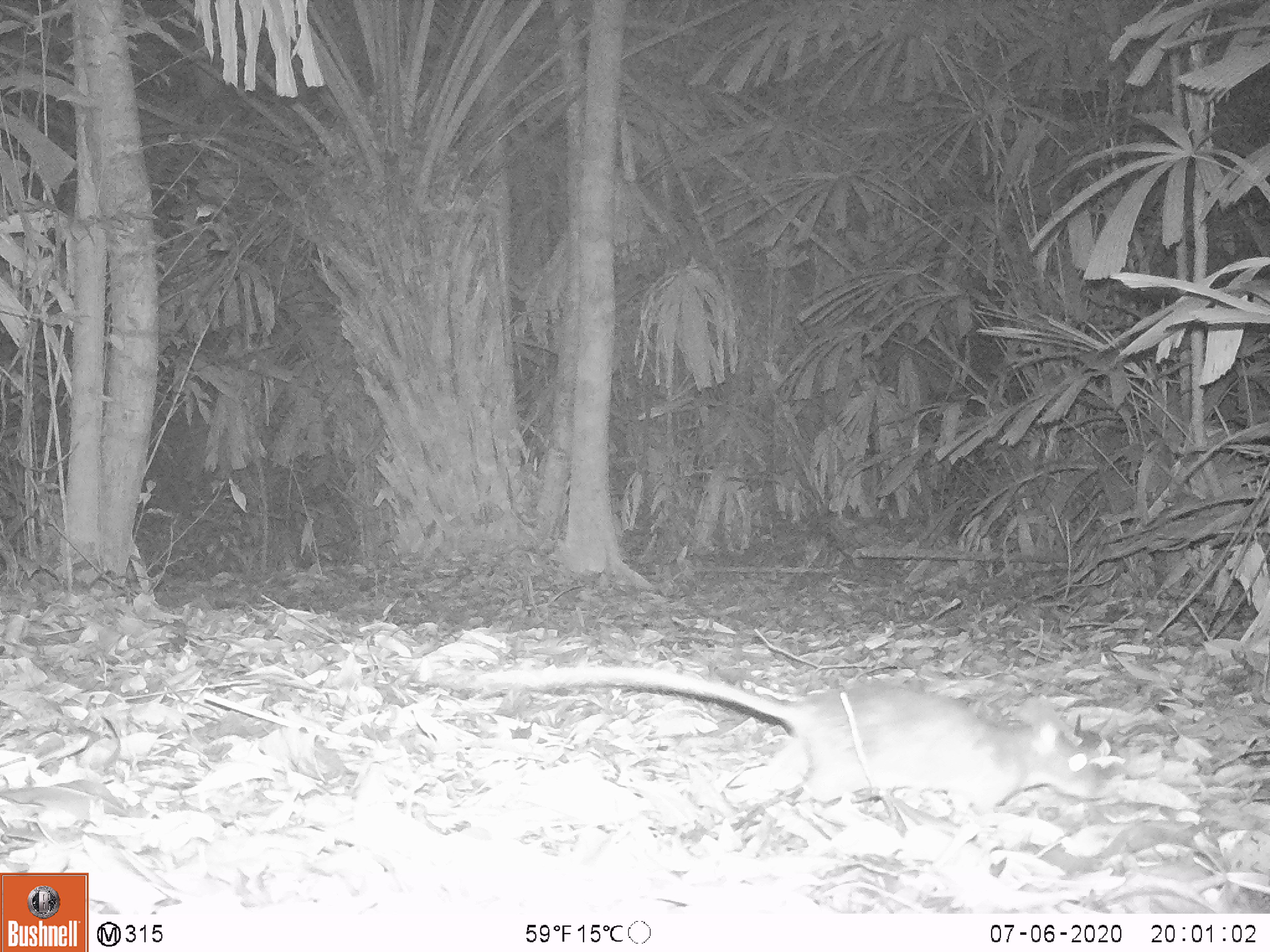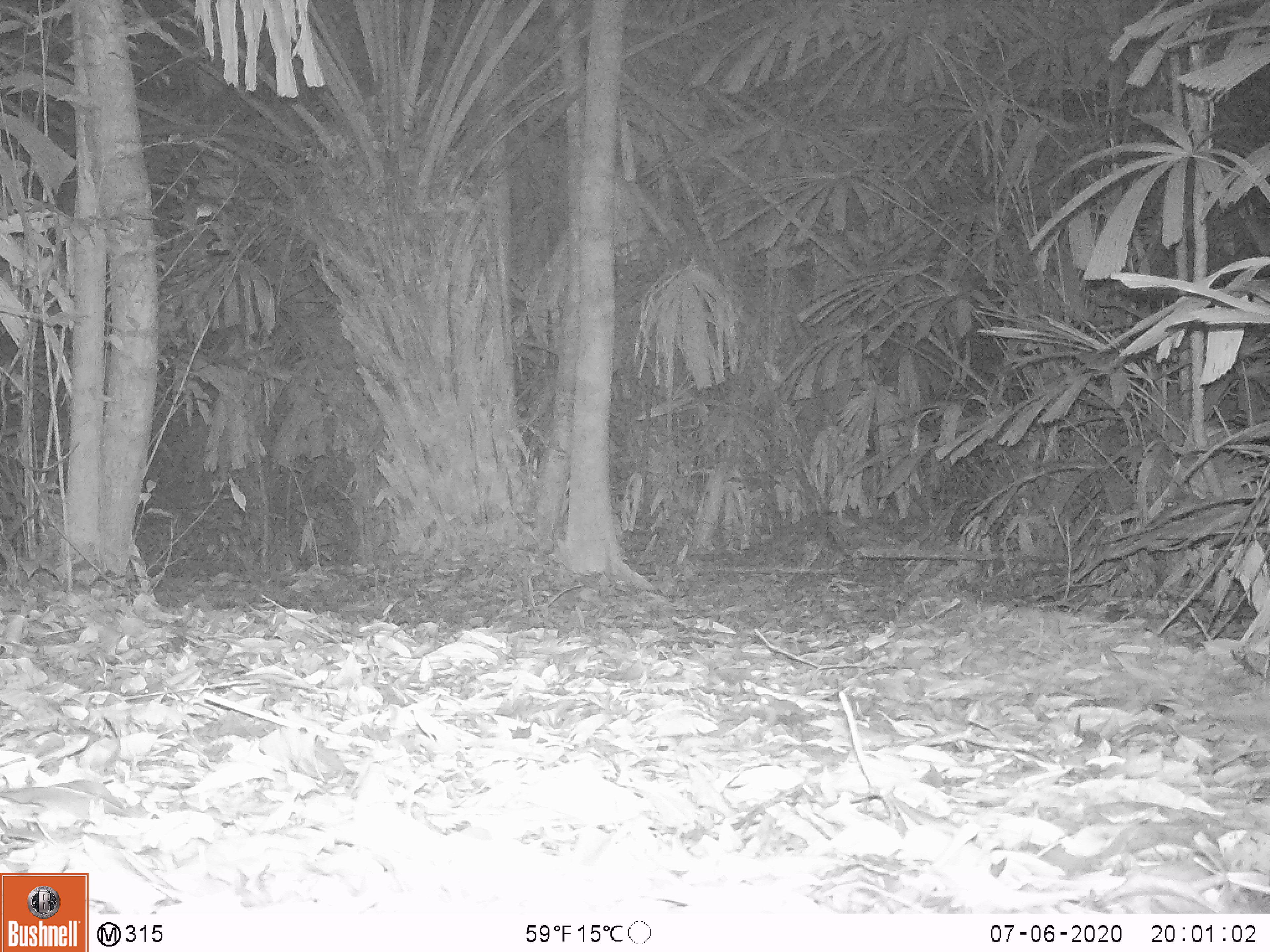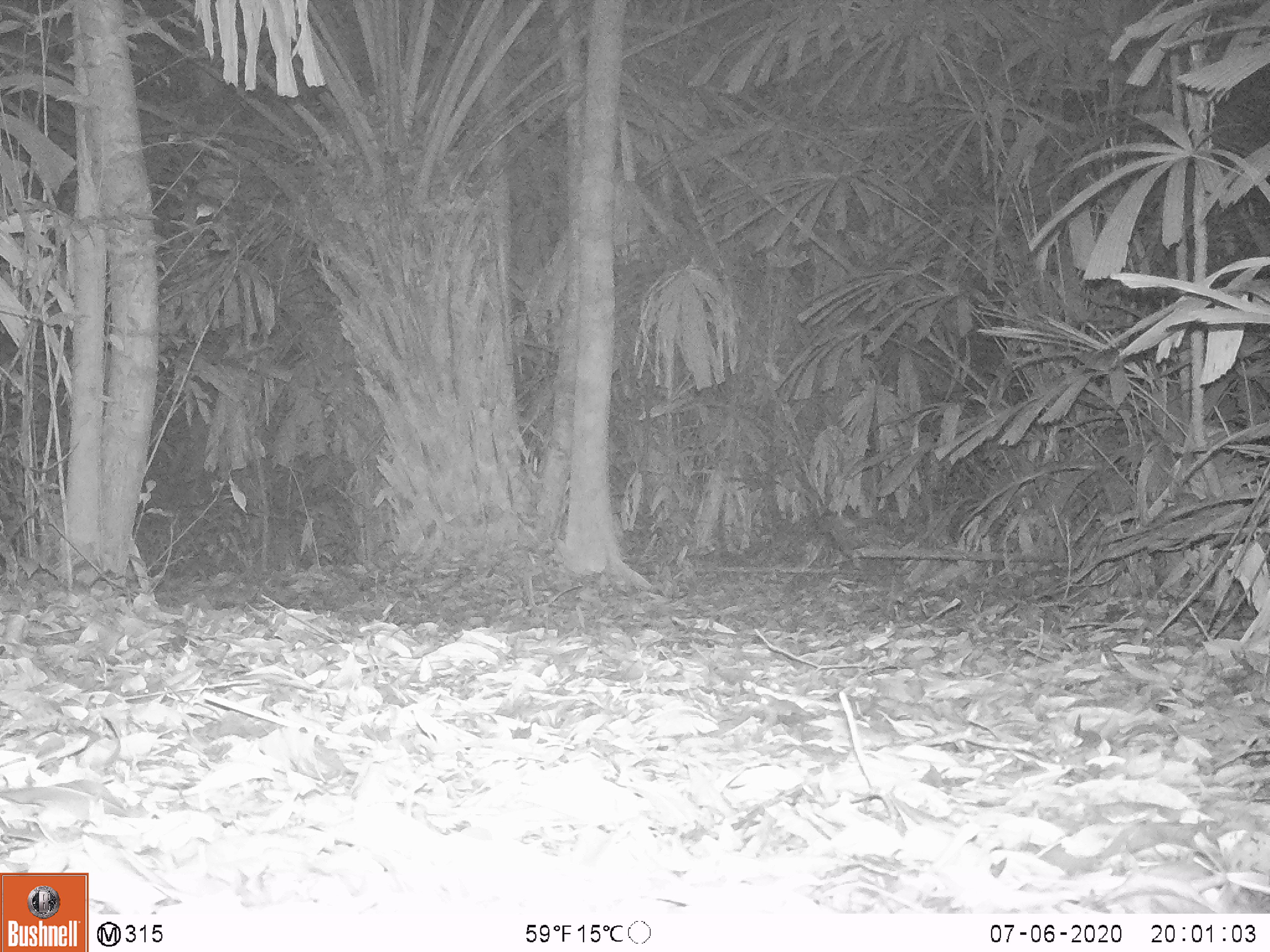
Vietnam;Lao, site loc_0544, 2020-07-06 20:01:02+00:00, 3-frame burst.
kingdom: Animalia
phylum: Chordata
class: Mammalia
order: Rodentia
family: Muridae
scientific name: Muridae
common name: old-world mice and rats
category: unidentified murid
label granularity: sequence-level